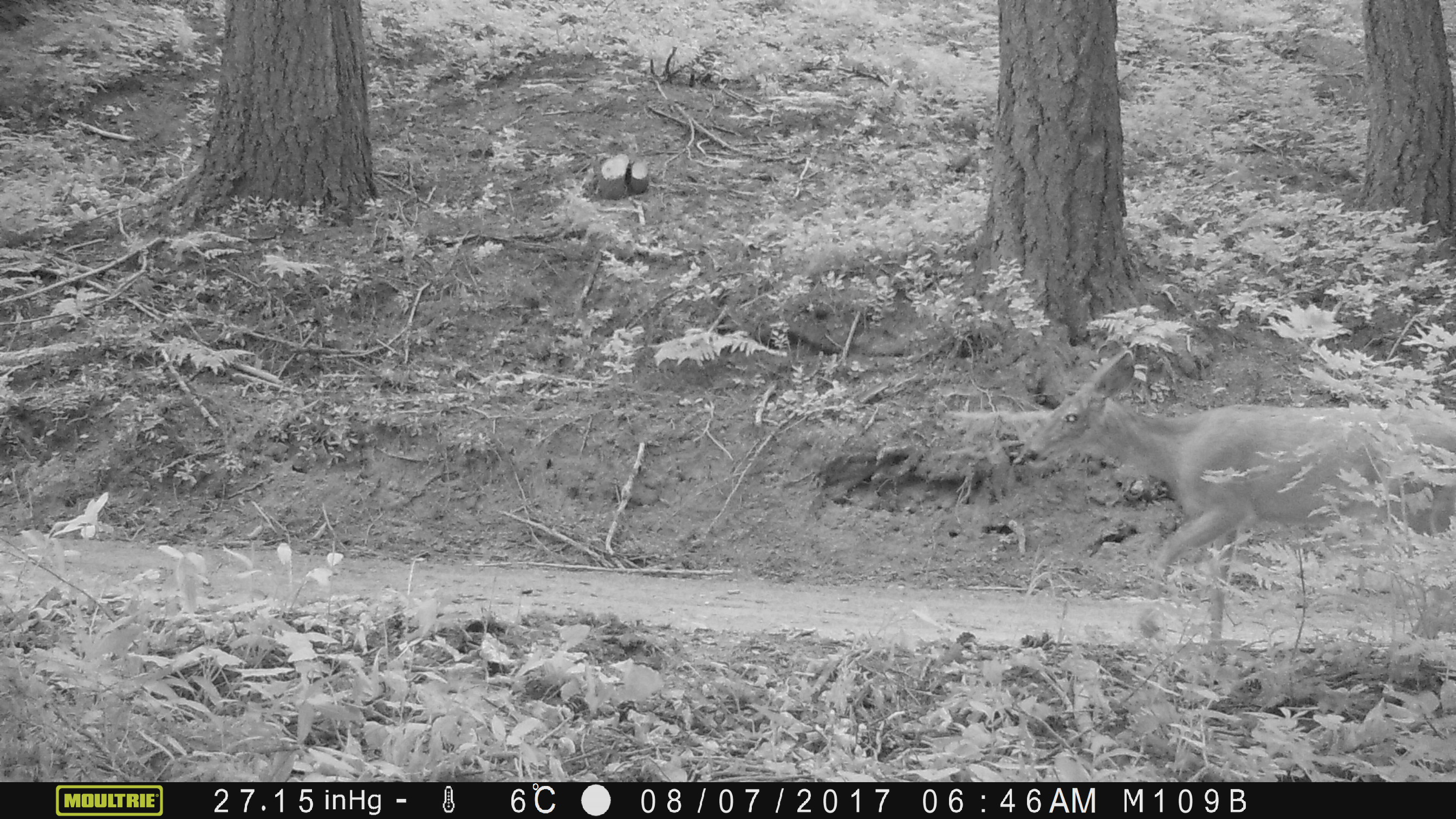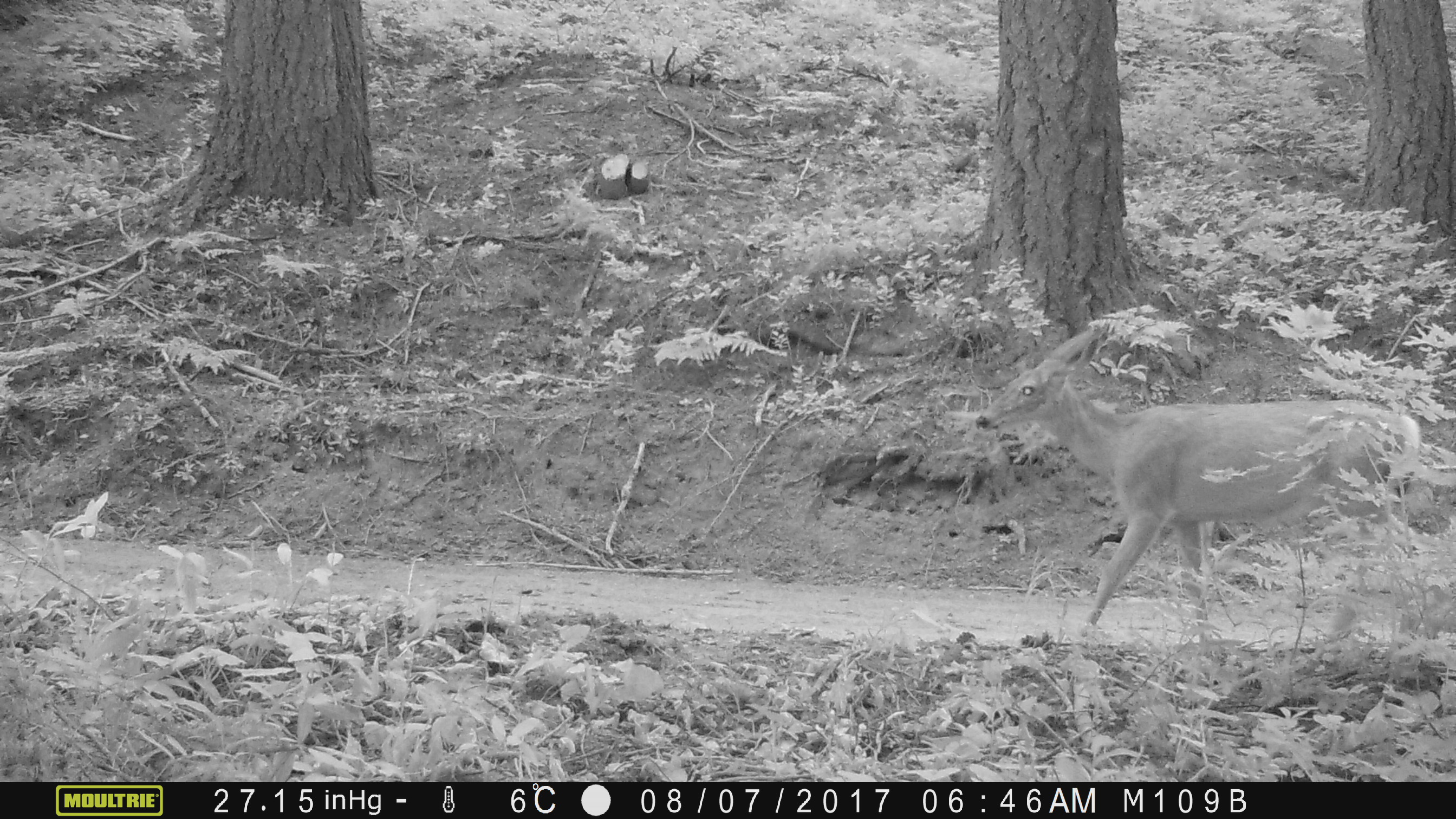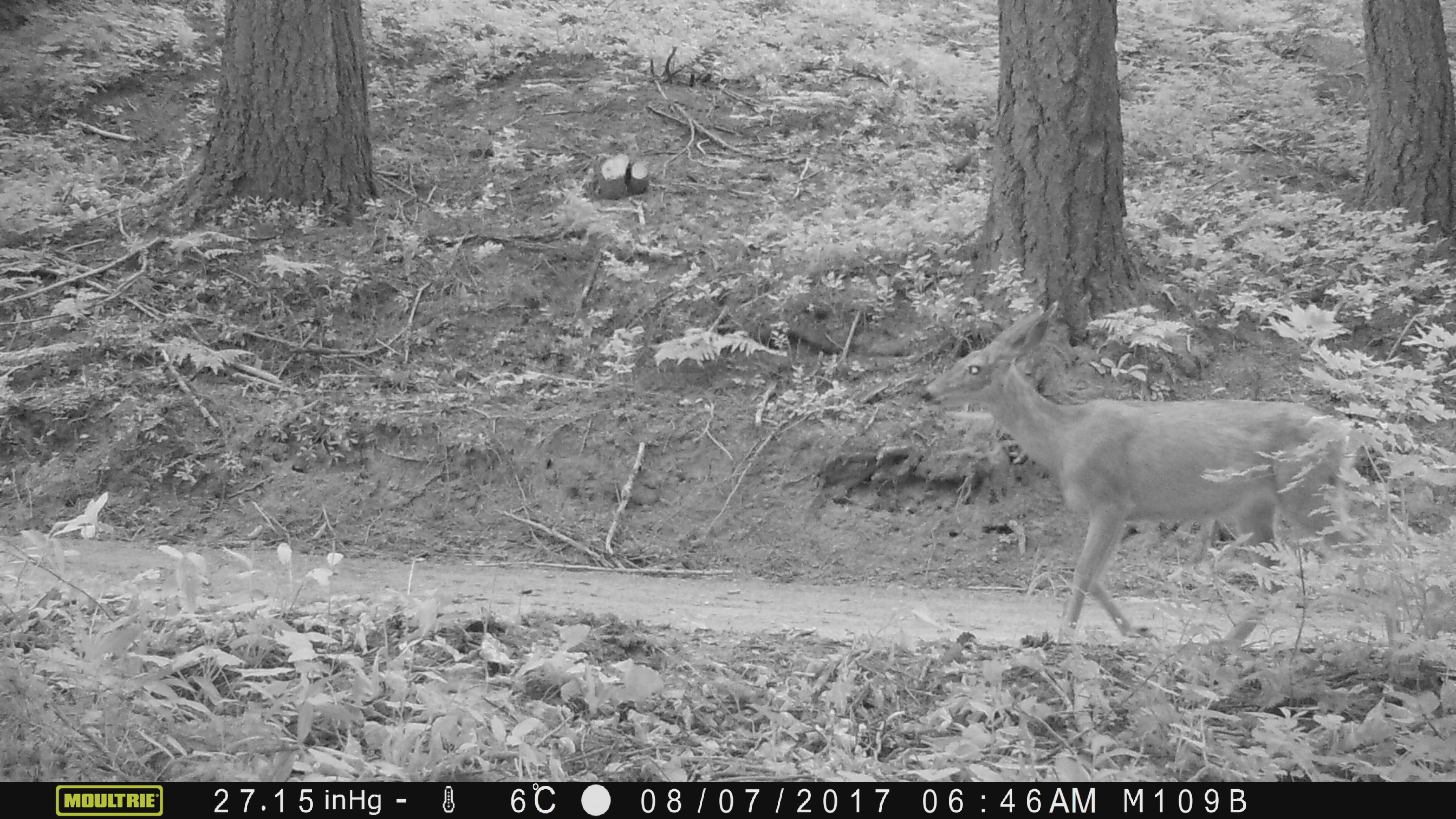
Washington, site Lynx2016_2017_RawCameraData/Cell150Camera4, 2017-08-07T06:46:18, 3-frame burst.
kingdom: Animalia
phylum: Chordata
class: Mammalia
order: Artiodactyla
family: Cervidae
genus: Odocoileus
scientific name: Odocoileus hemionus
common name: mule deer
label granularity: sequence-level